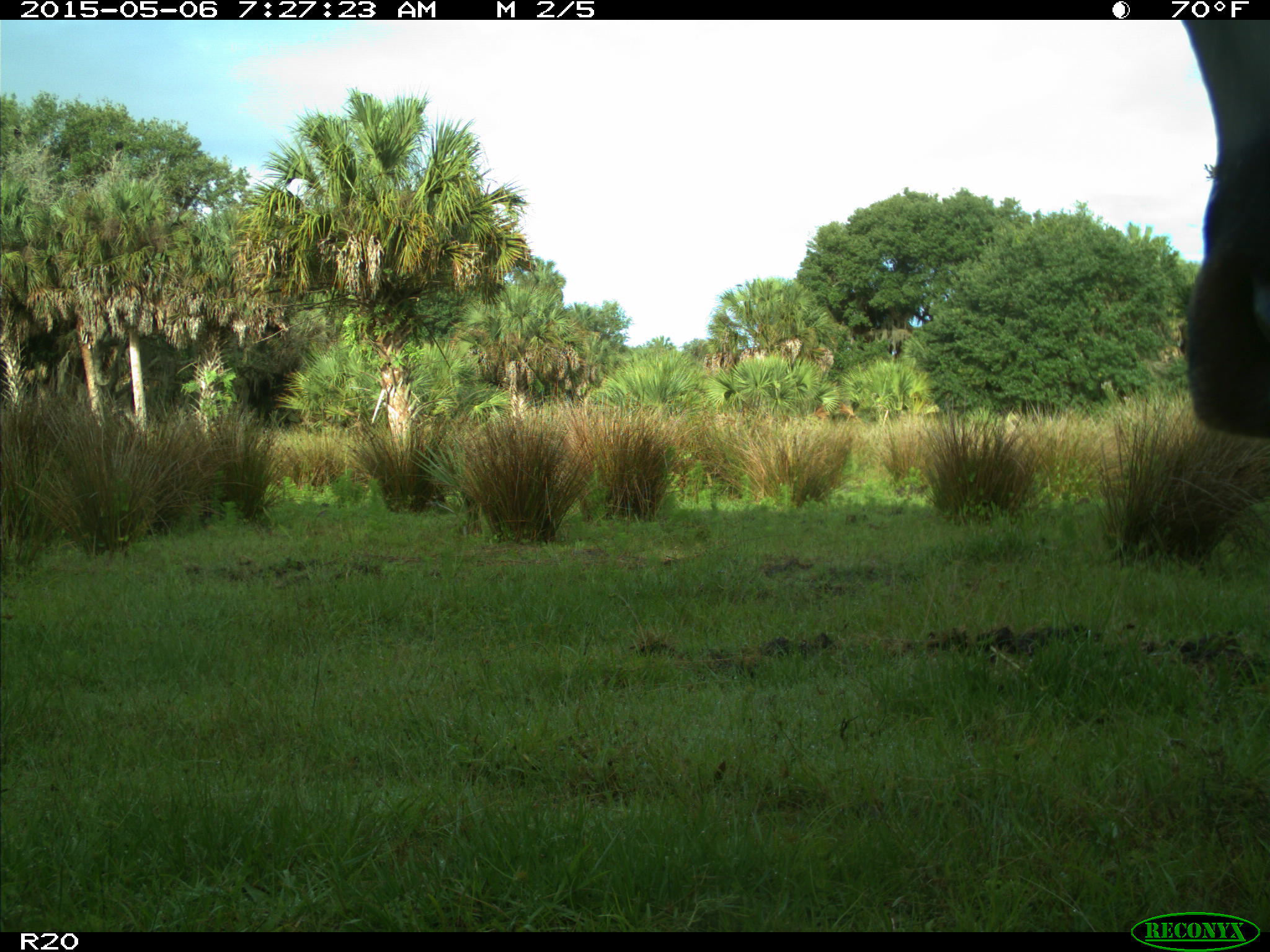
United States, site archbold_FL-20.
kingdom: Animalia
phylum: Chordata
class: Mammalia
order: Artiodactyla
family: Bovidae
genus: Bos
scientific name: Bos taurus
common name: domestic cow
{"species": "Bos taurus (domestic cow)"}